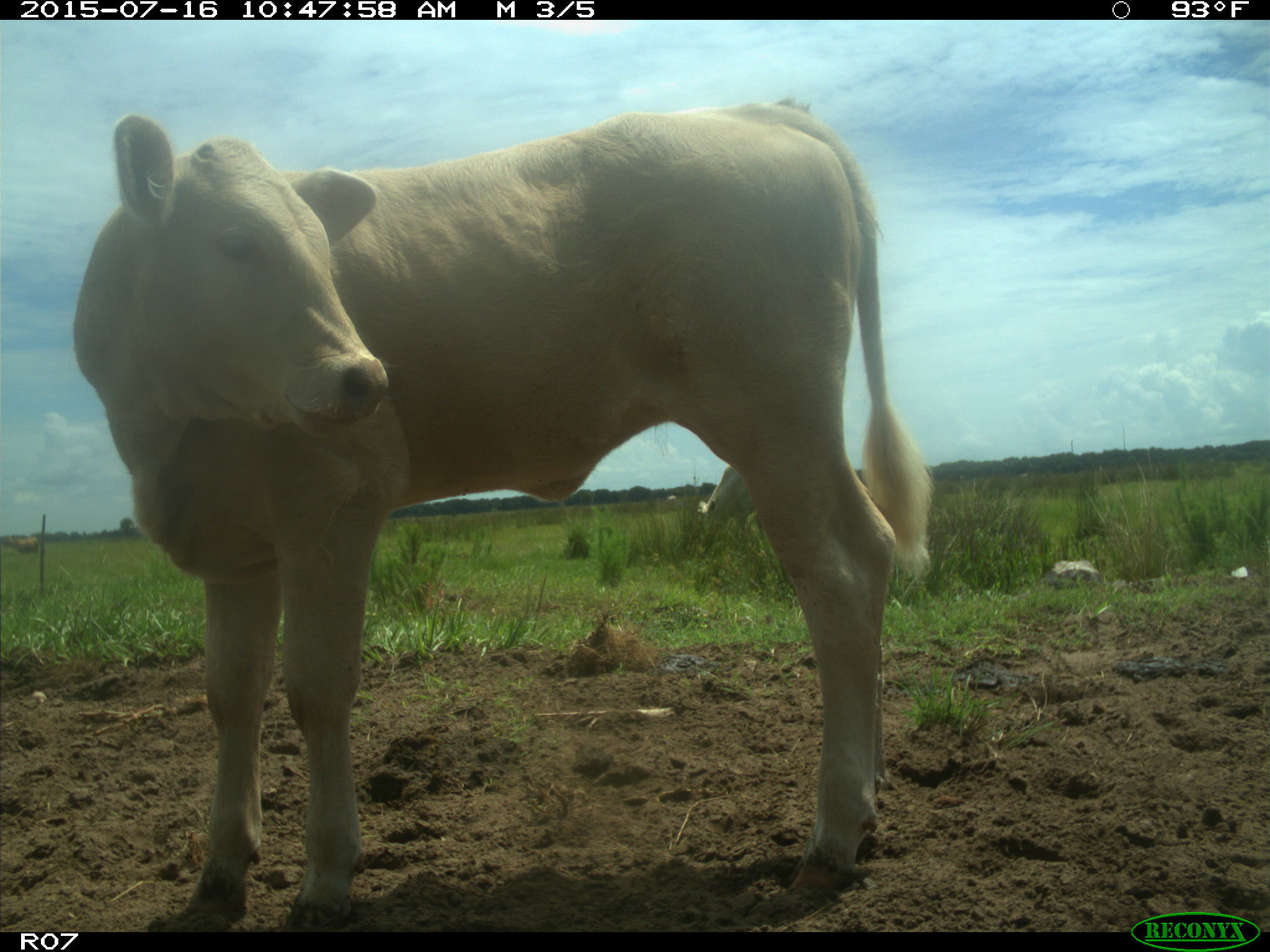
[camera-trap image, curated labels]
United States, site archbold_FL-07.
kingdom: Animalia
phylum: Chordata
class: Mammalia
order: Artiodactyla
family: Bovidae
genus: Bos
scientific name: Bos taurus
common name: domestic cow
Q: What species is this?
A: Bos taurus (domestic cow).